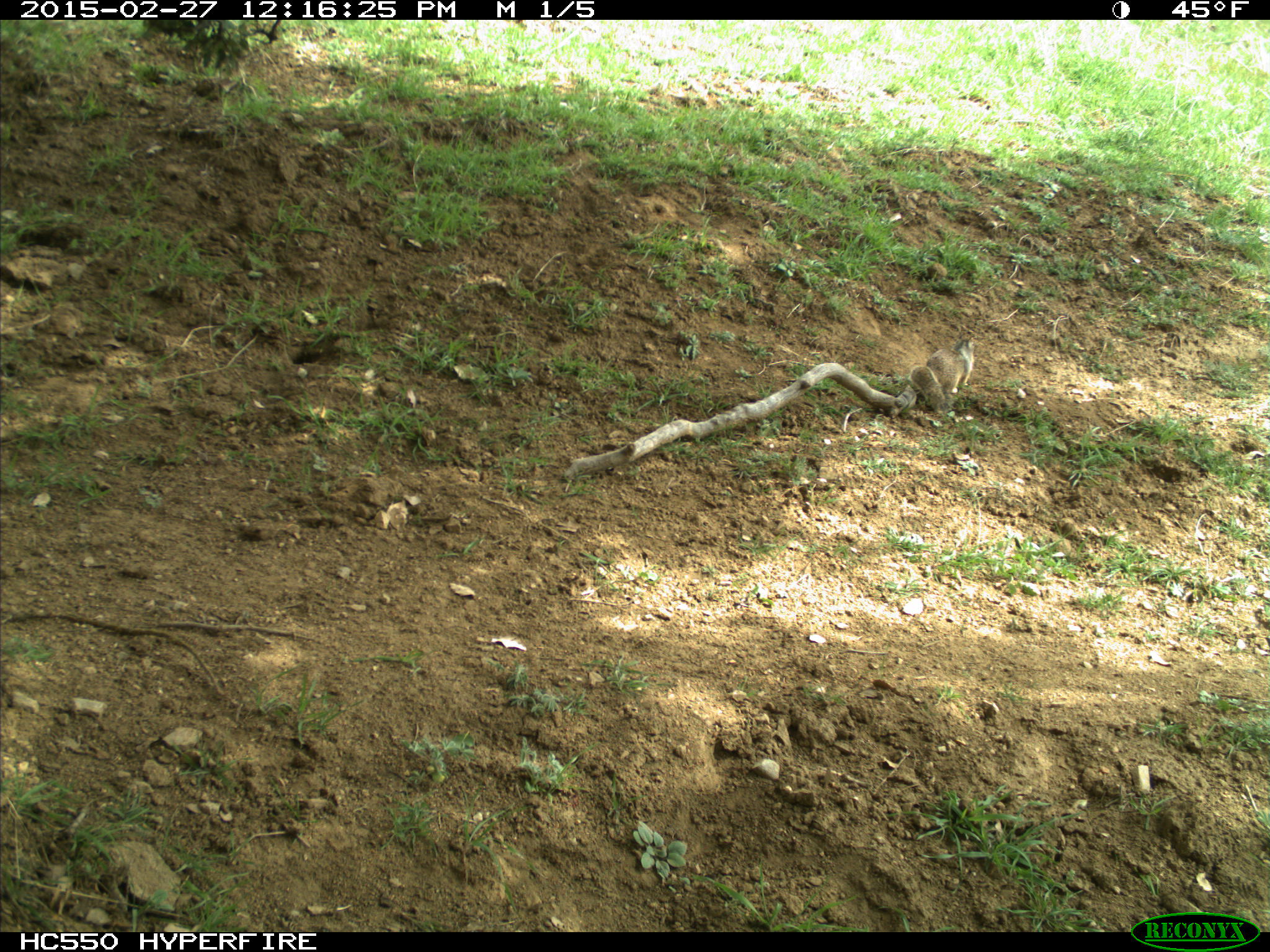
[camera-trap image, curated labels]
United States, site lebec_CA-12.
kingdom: Animalia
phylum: Chordata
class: Mammalia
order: Rodentia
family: Sciuridae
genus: Otospermophilus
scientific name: Otospermophilus beecheyi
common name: california ground squirrel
Otospermophilus beecheyi (california ground squirrel).